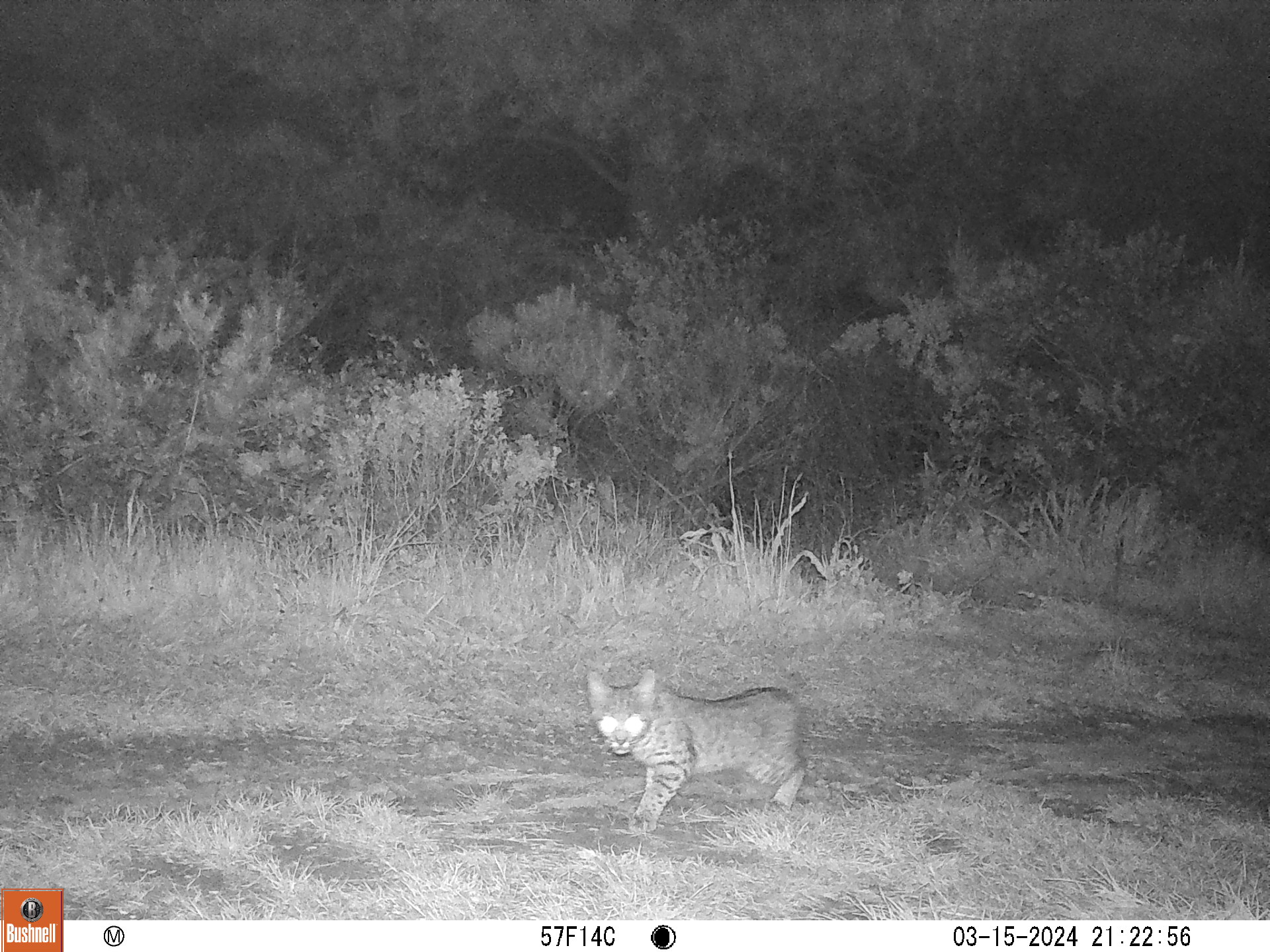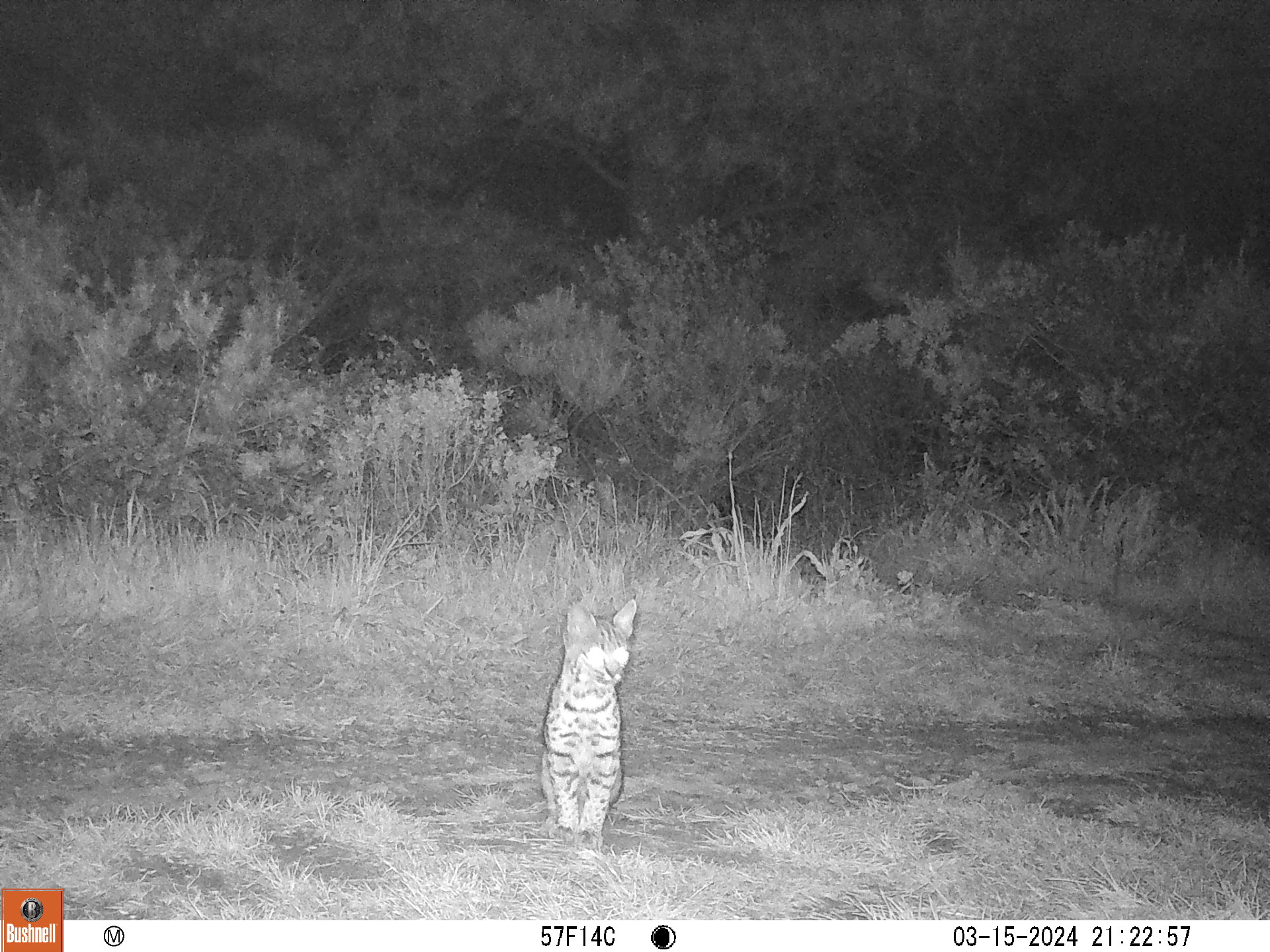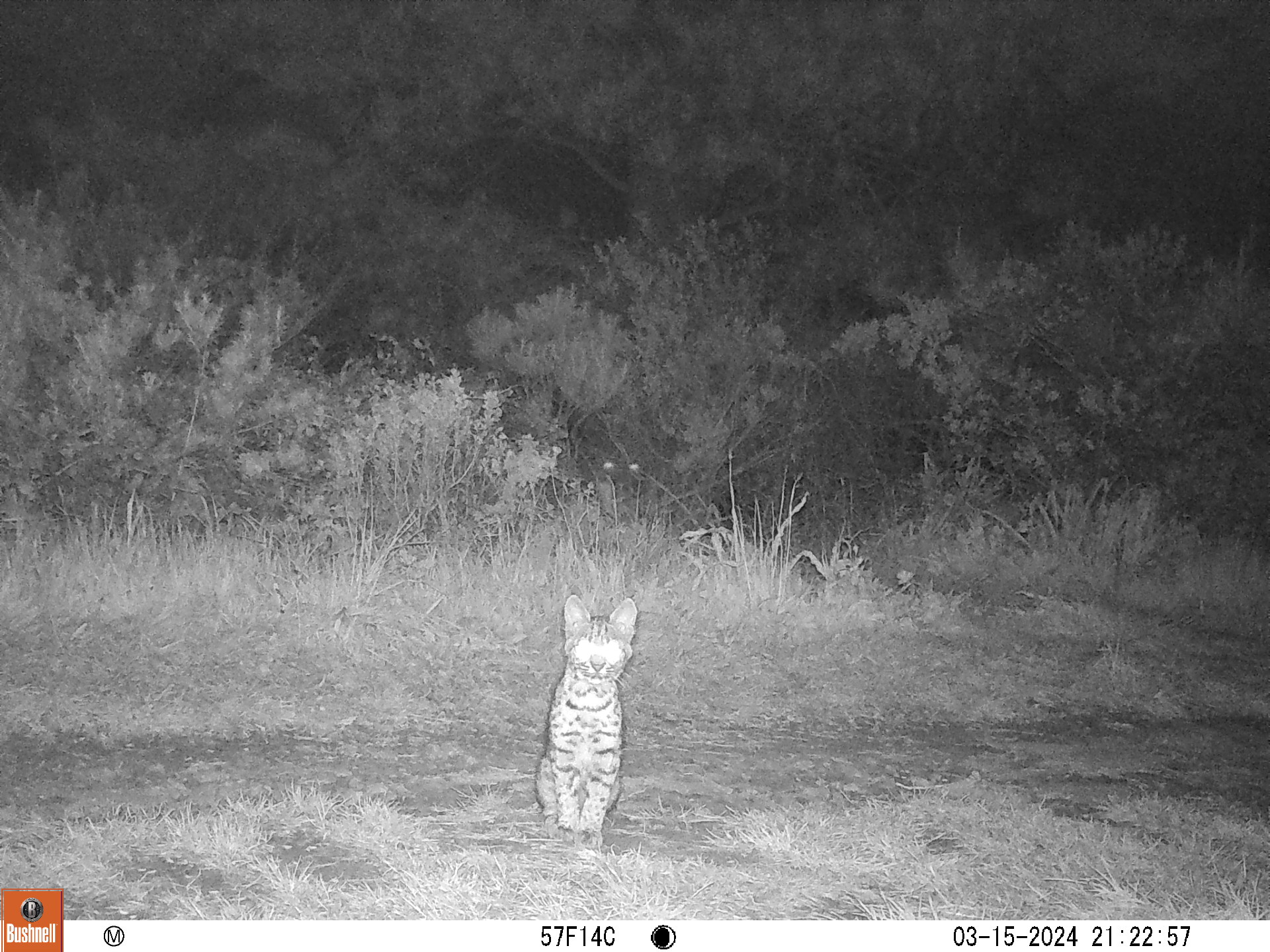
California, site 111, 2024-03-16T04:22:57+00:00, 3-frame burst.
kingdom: Animalia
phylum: Chordata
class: Mammalia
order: Carnivora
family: Felidae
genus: Lynx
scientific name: Lynx rufus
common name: bobcat